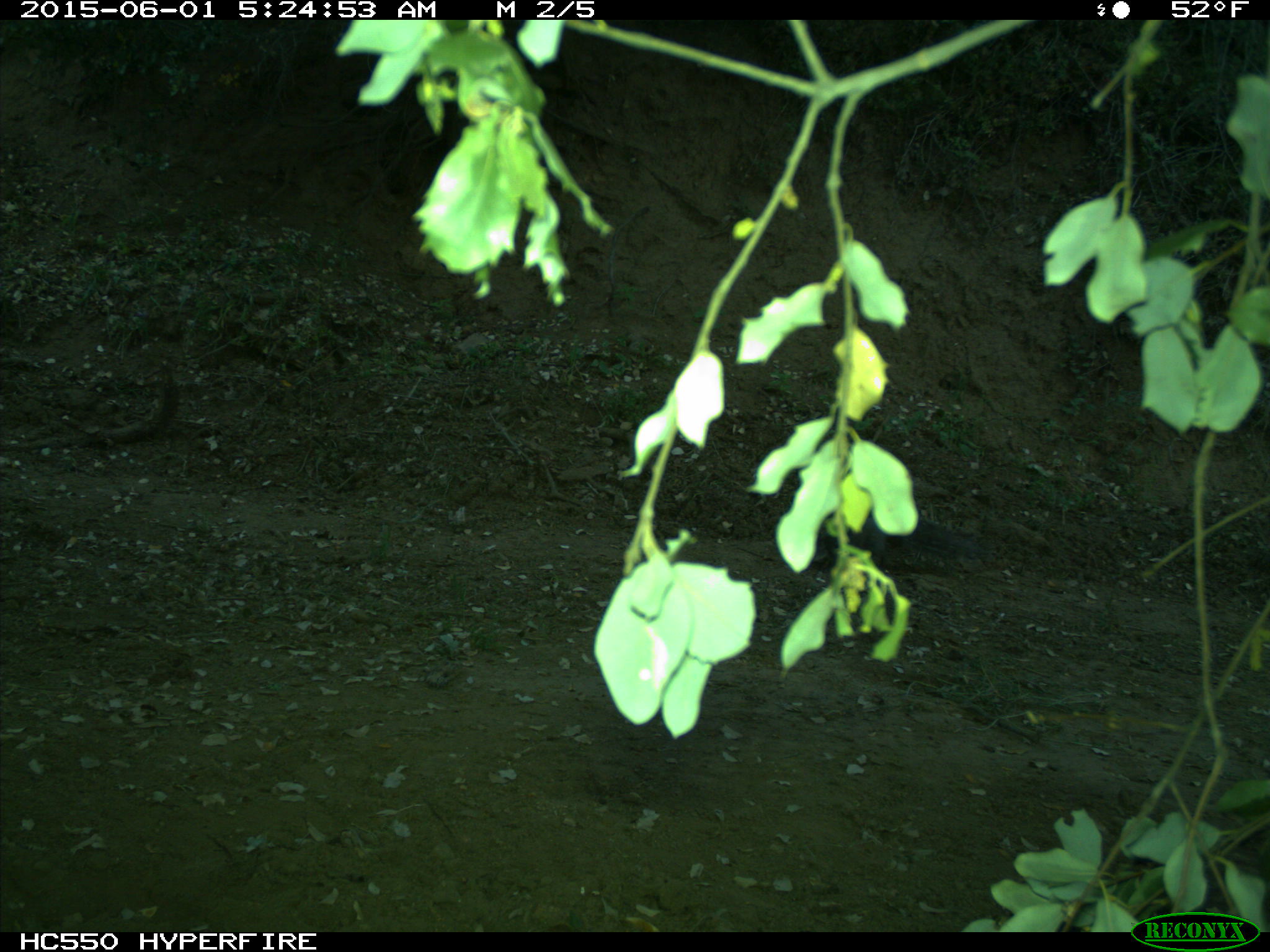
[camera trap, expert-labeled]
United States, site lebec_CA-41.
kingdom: Animalia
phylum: Chordata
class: Mammalia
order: Rodentia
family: Sciuridae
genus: Sciurus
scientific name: Sciurus carolinensis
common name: eastern gray squirrel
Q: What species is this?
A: Sciurus carolinensis (eastern gray squirrel).